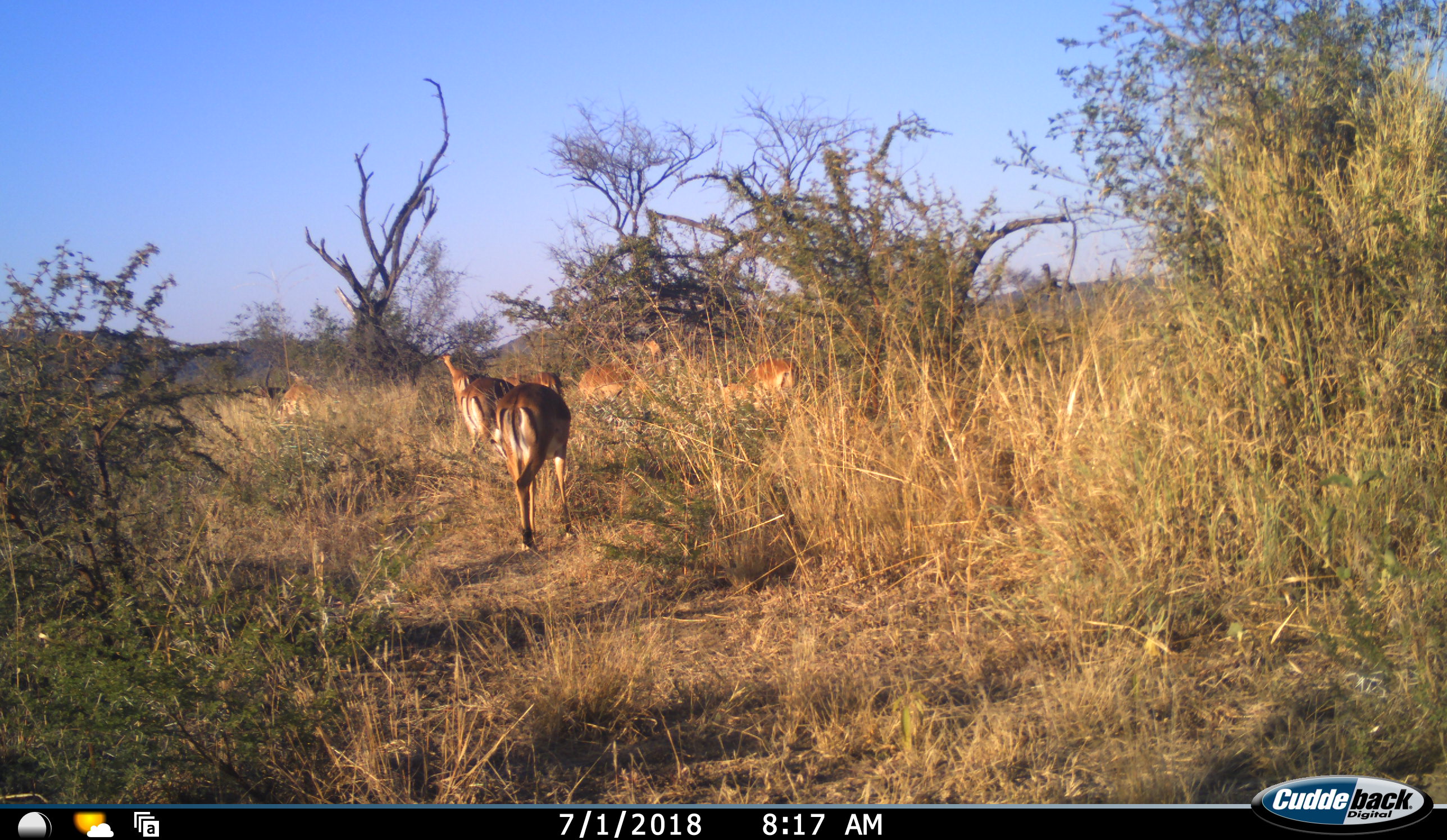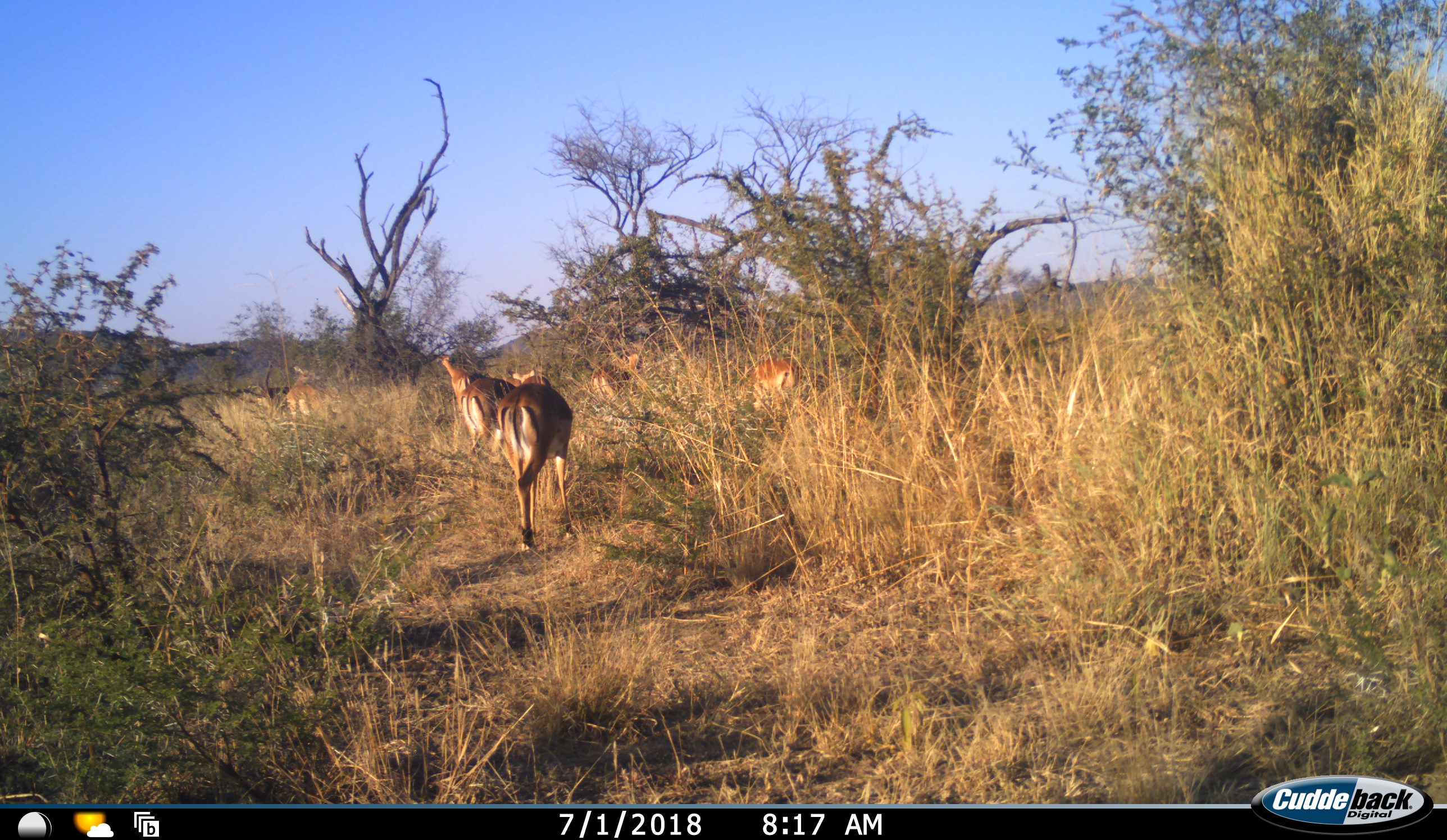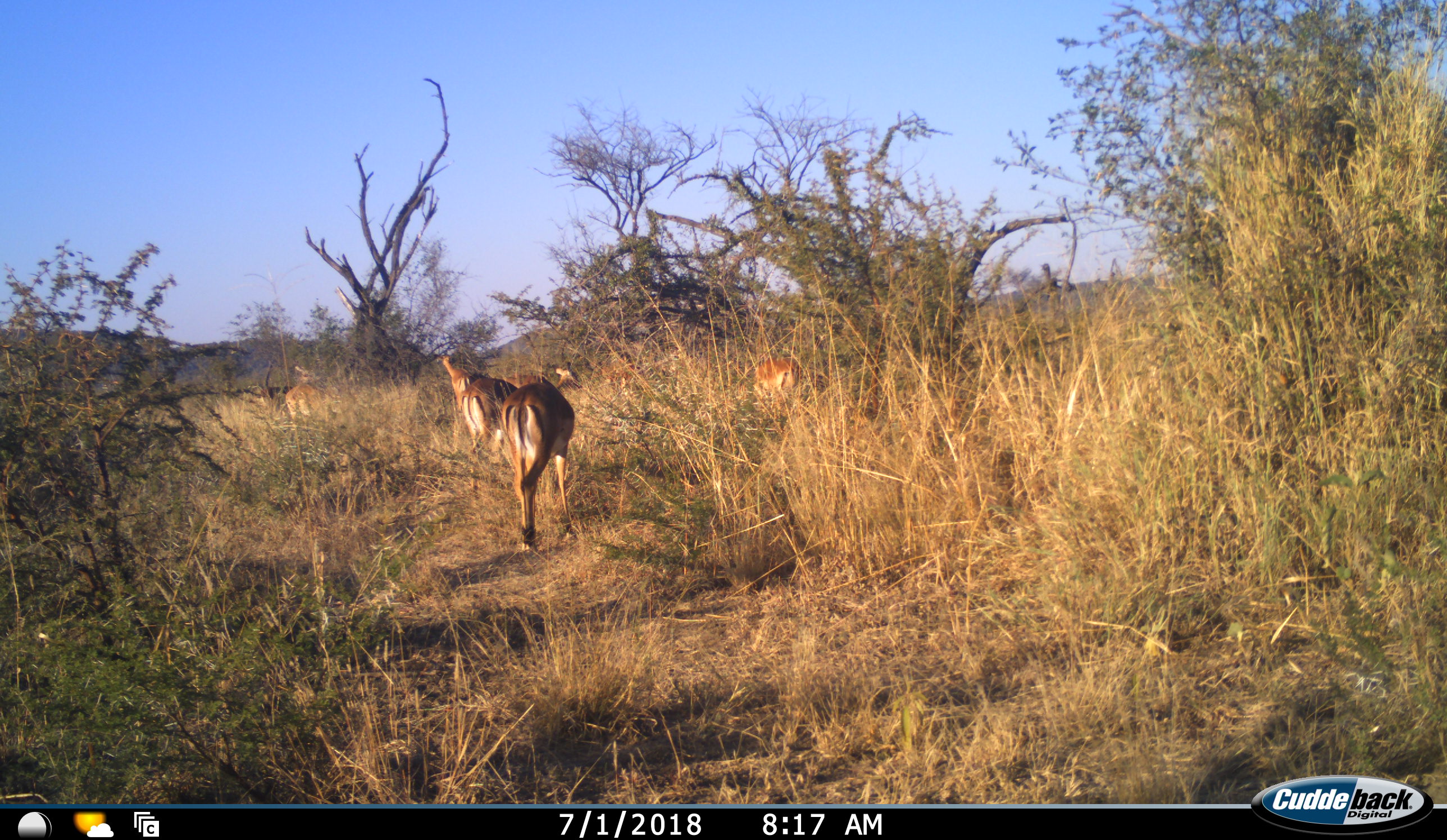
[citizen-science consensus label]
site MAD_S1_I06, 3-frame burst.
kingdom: Animalia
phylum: Chordata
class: Mammalia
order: Artiodactyla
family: Bovidae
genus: Aepyceros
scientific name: Aepyceros melampus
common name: impala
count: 6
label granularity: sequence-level